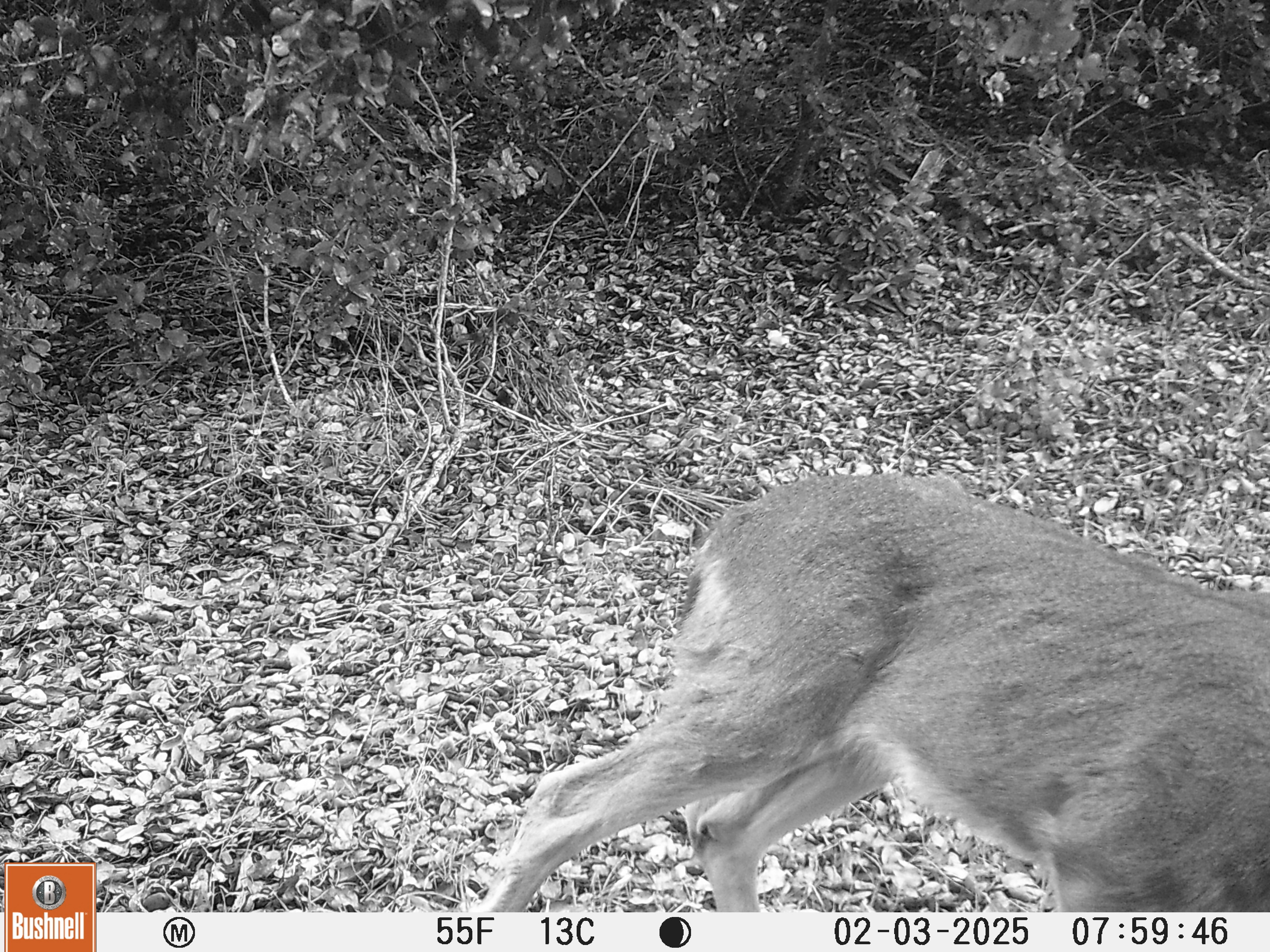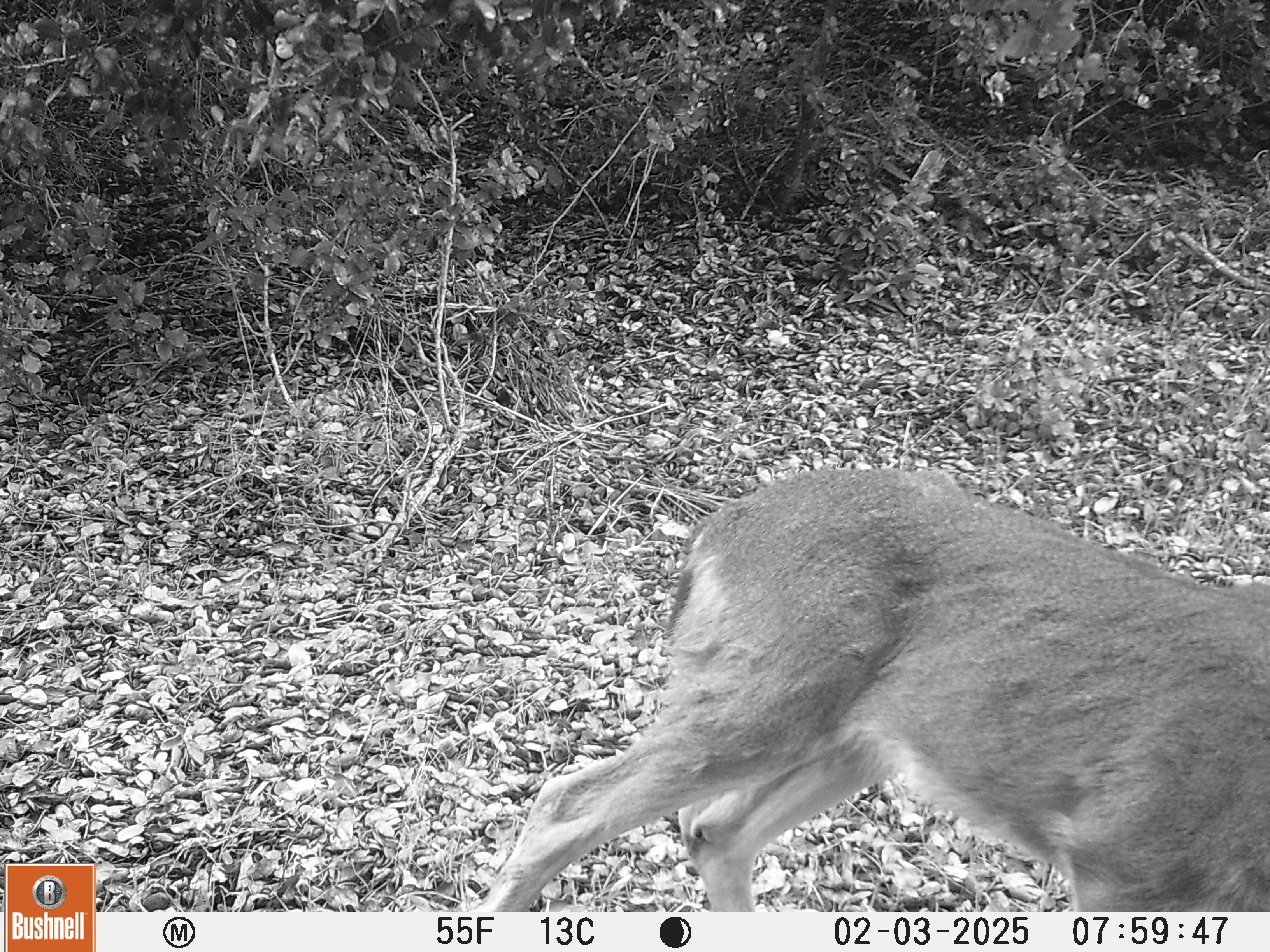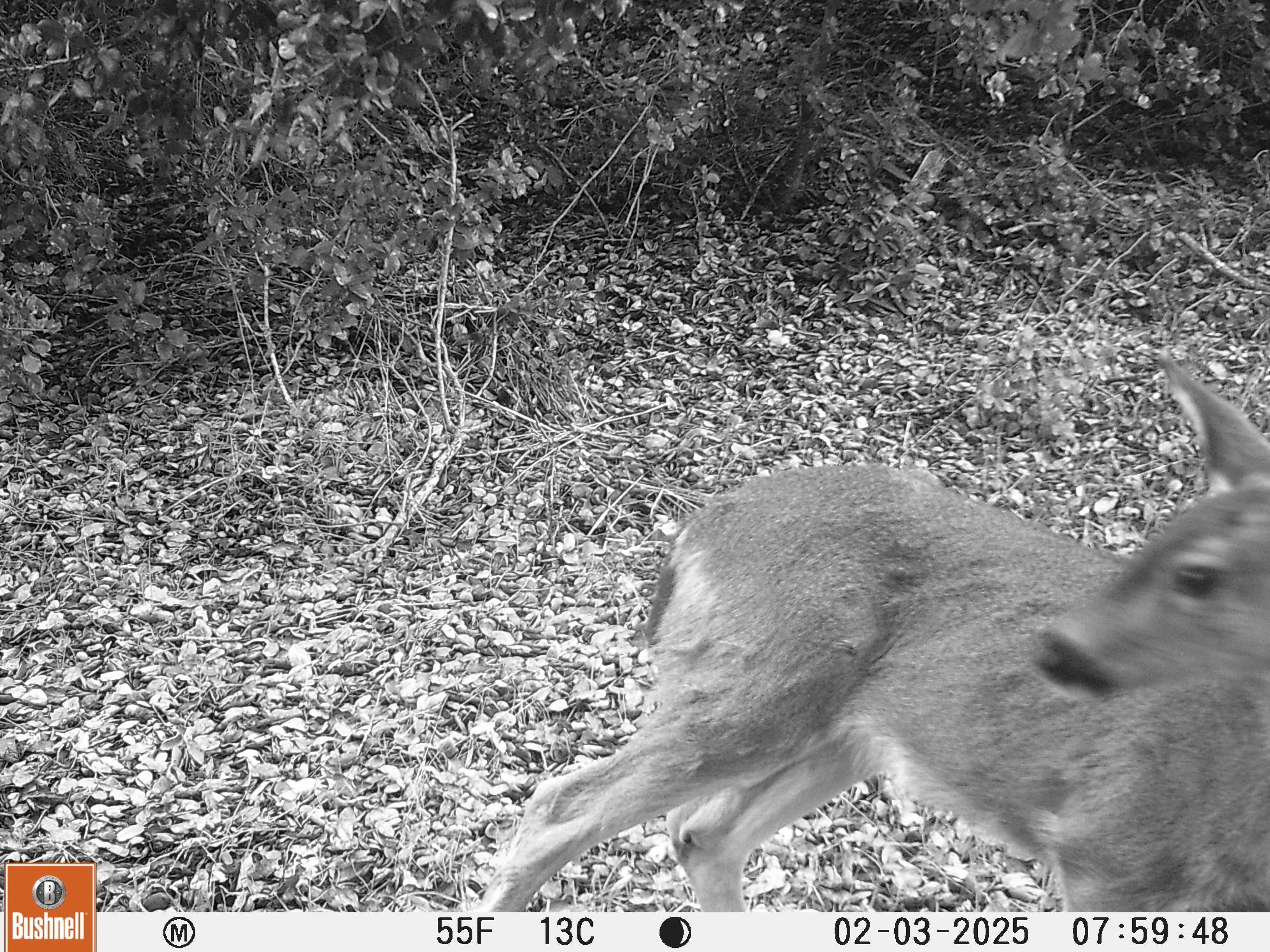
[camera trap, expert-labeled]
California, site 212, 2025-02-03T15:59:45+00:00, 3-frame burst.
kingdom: Animalia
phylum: Chordata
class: Mammalia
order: Artiodactyla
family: Cervidae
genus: Odocoileus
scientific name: Odocoileus hemionus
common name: mule deer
Mule deer (Odocoileus hemionus).